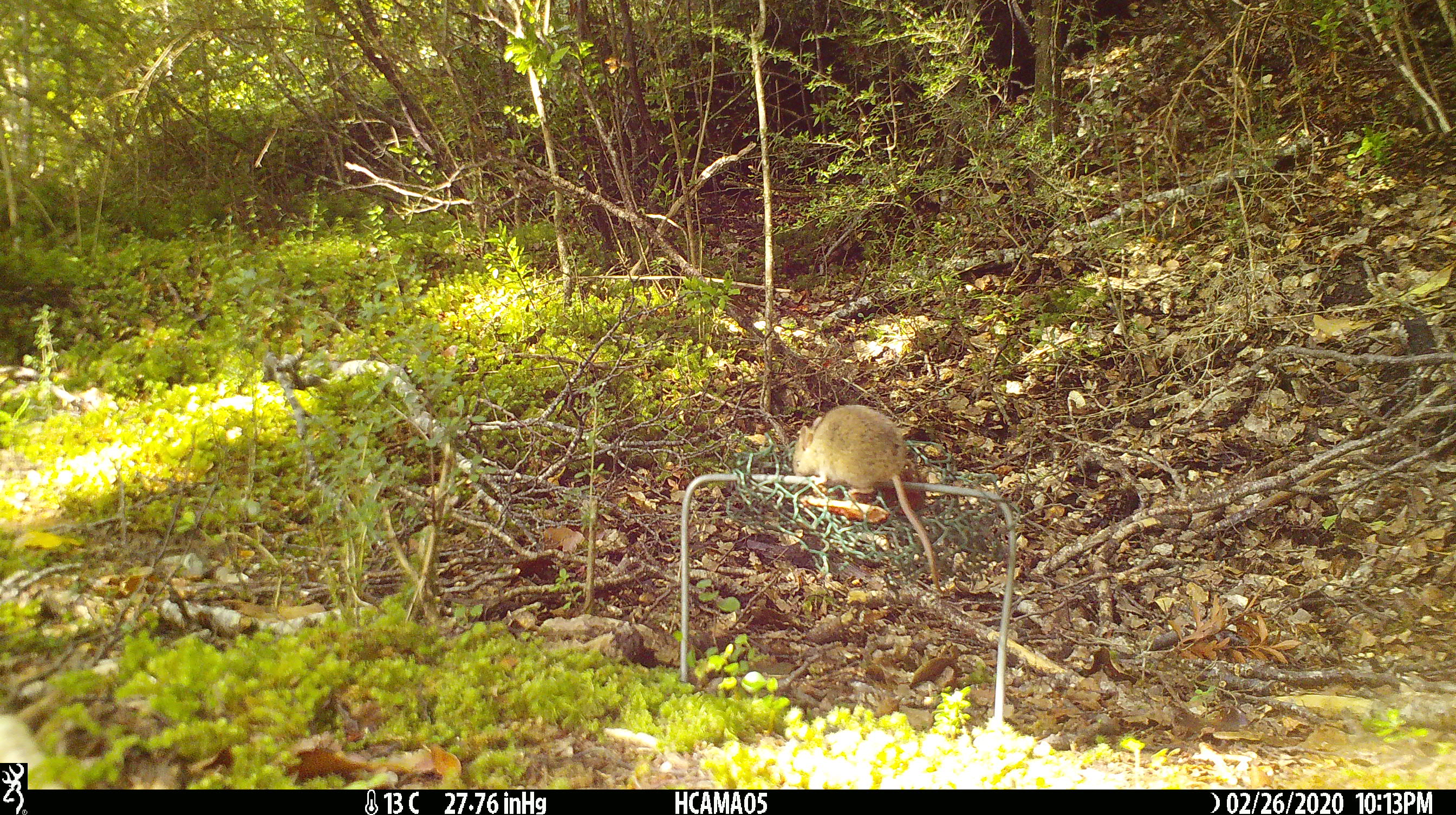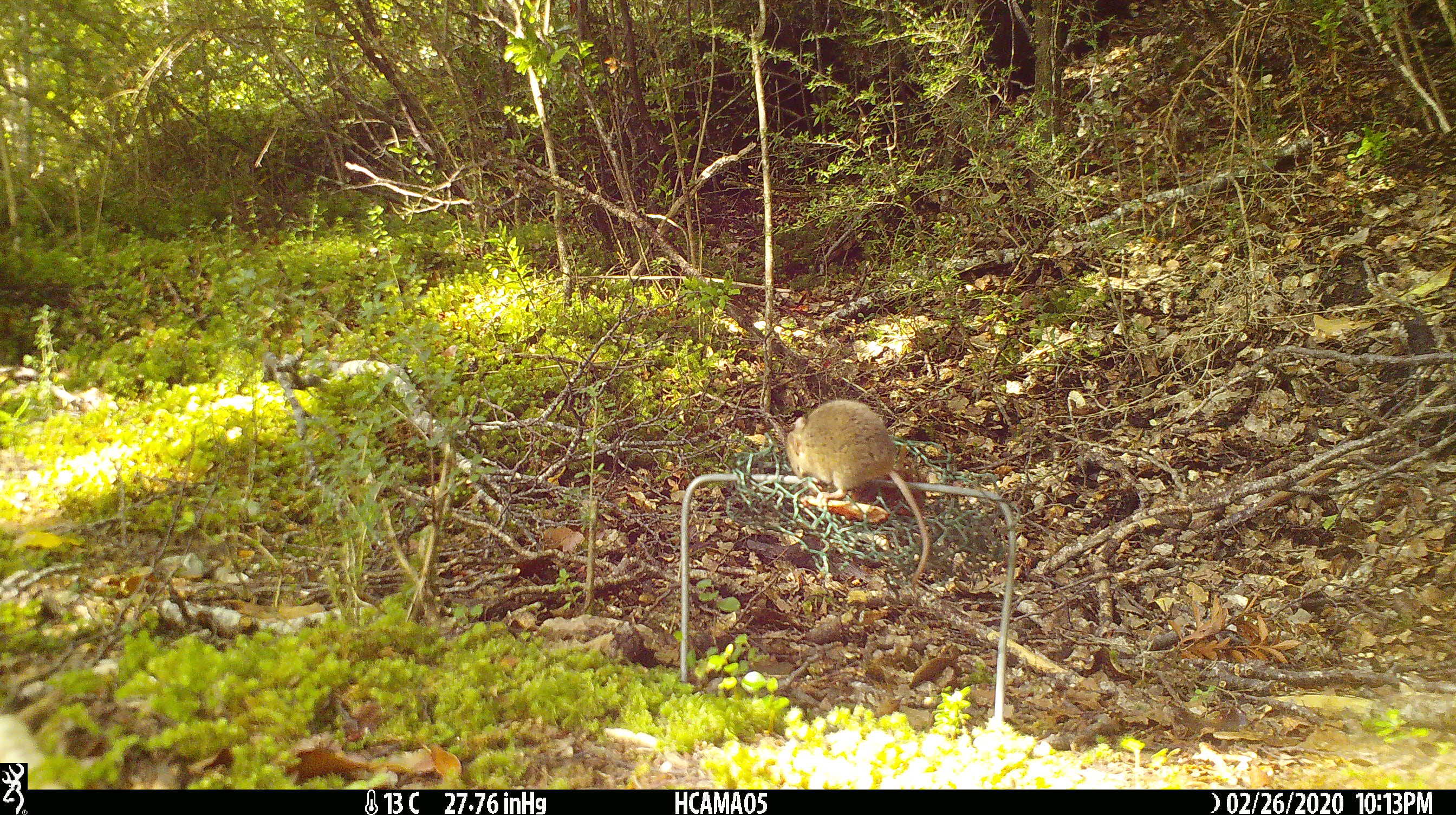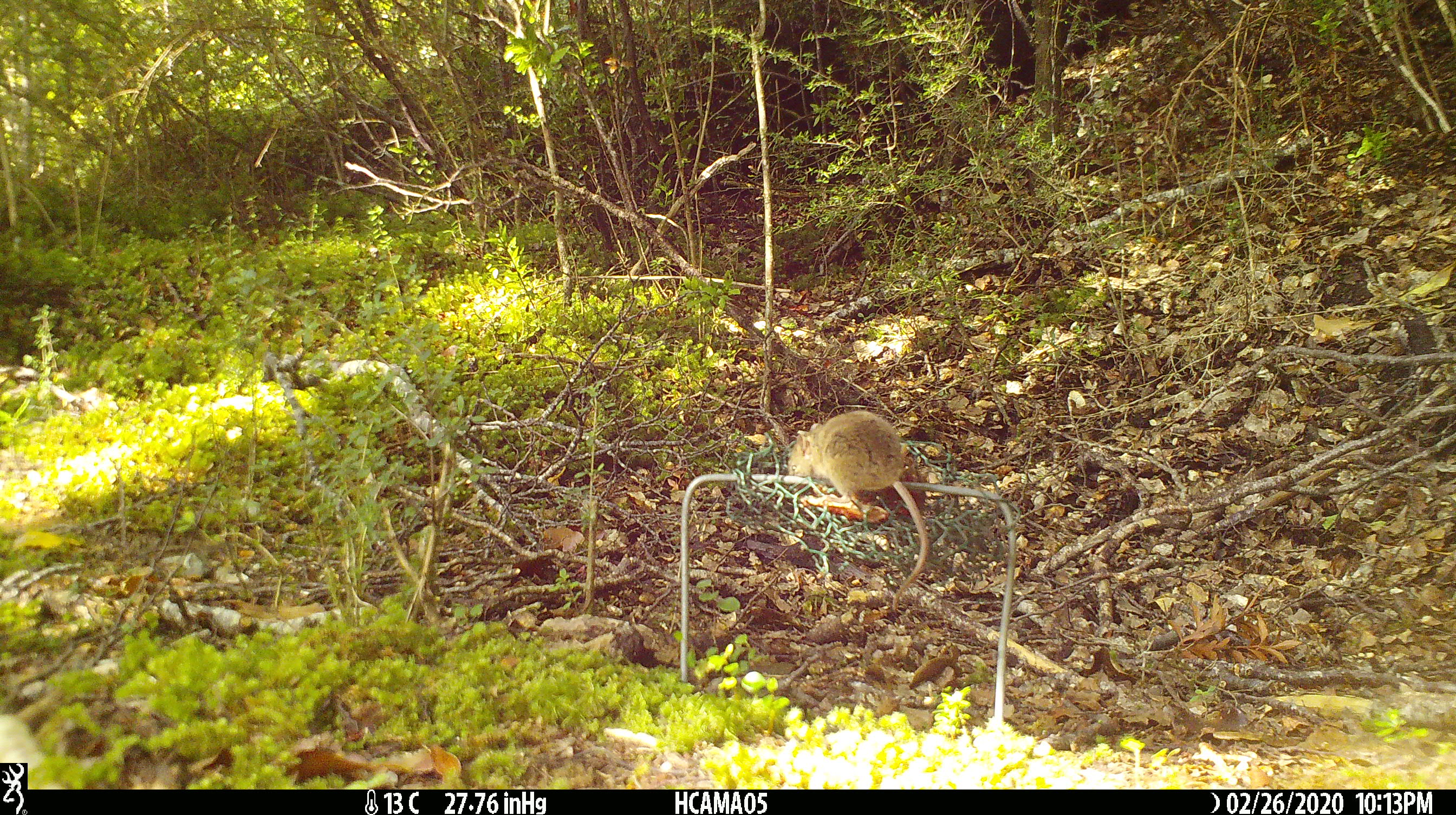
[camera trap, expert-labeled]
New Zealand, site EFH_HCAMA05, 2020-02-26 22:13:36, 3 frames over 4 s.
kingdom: Animalia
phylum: Chordata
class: Mammalia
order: Rodentia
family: Muridae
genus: Mus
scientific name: Mus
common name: mouse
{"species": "mouse (Mus)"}